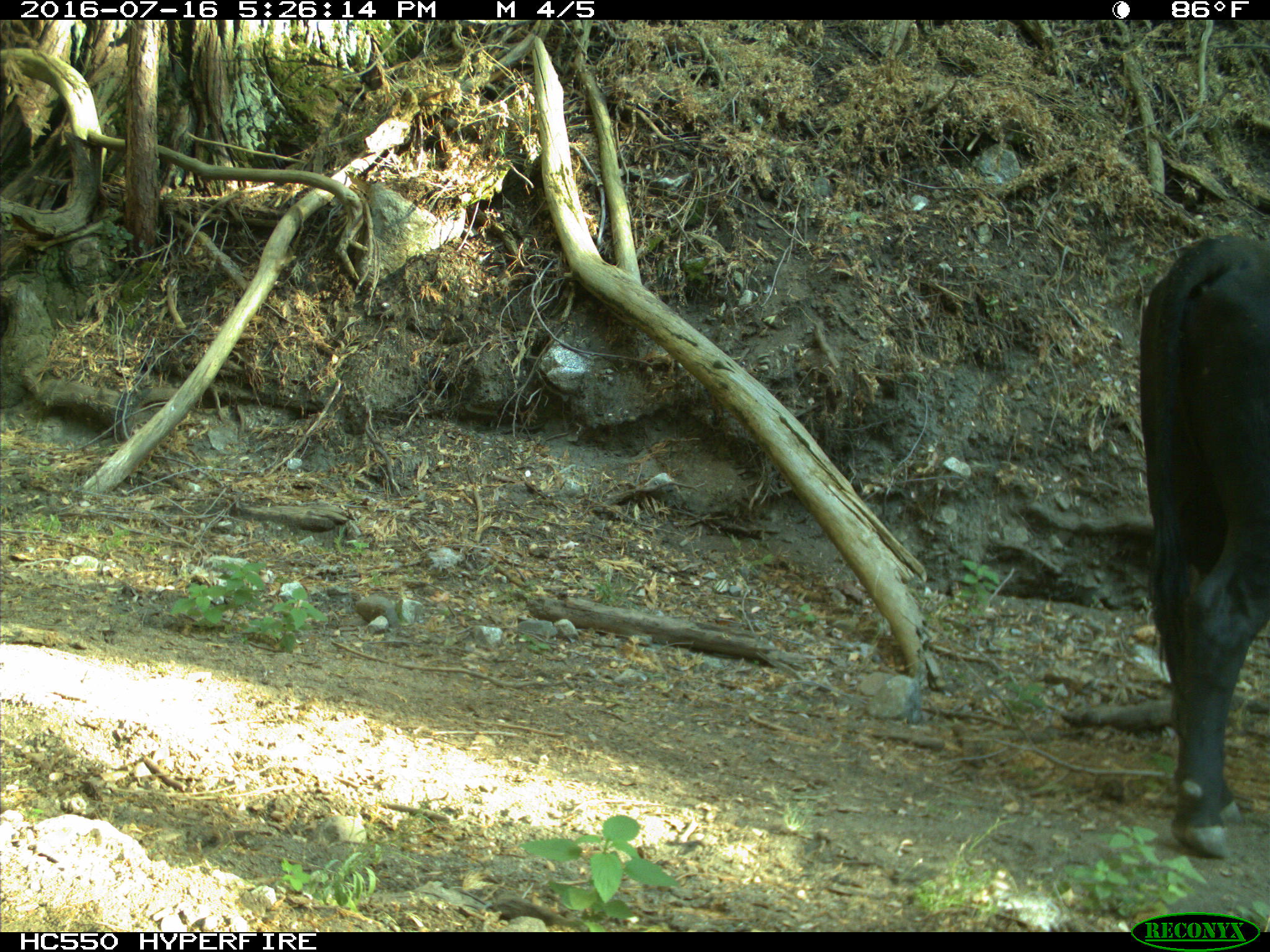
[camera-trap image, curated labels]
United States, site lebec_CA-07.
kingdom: Animalia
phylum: Chordata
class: Mammalia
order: Artiodactyla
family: Bovidae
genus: Bos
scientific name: Bos taurus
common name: domestic cow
Bos taurus (domestic cow).